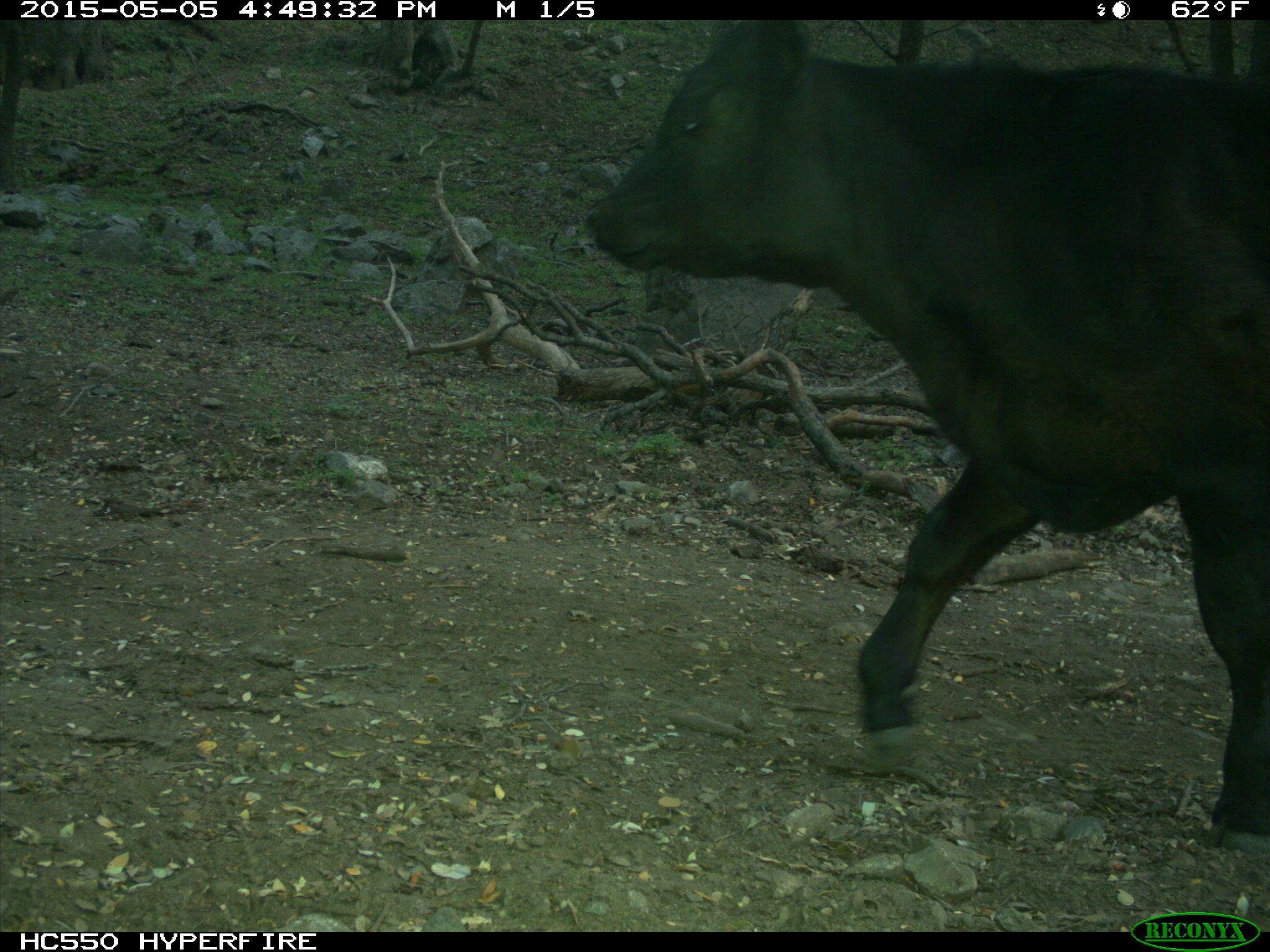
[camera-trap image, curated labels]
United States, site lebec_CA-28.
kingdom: Animalia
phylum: Chordata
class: Mammalia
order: Artiodactyla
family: Bovidae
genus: Bos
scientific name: Bos taurus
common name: domestic cow